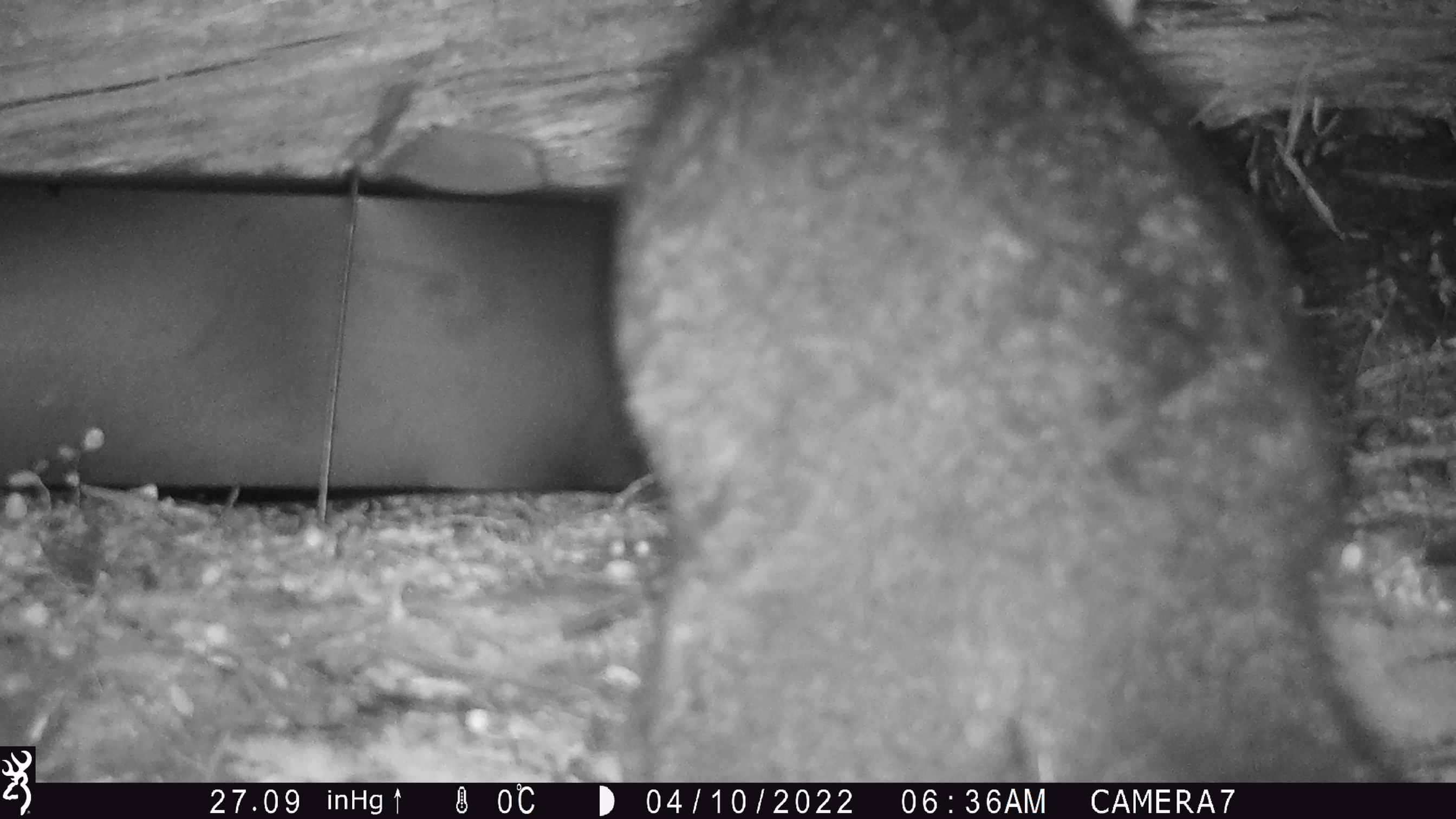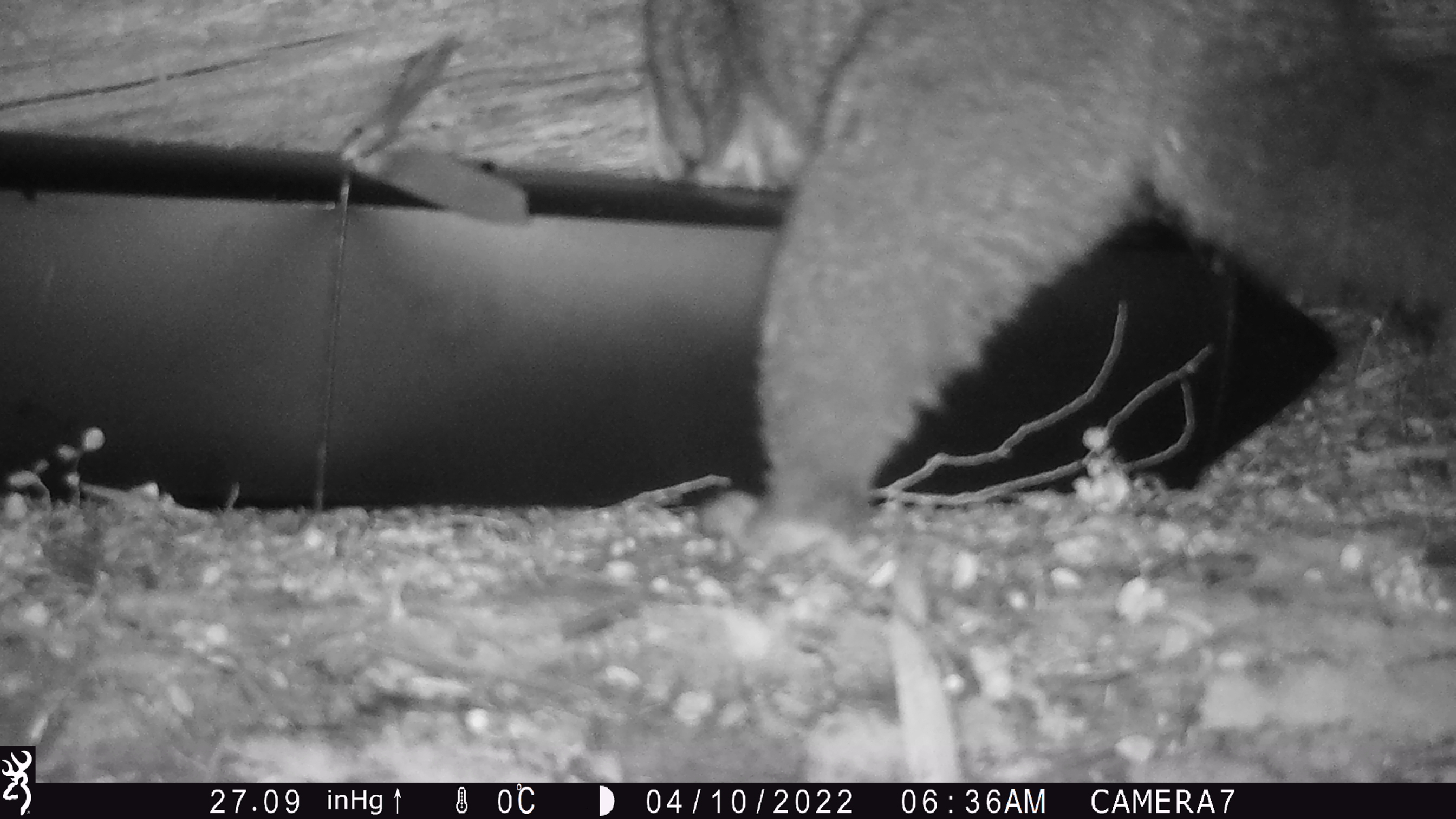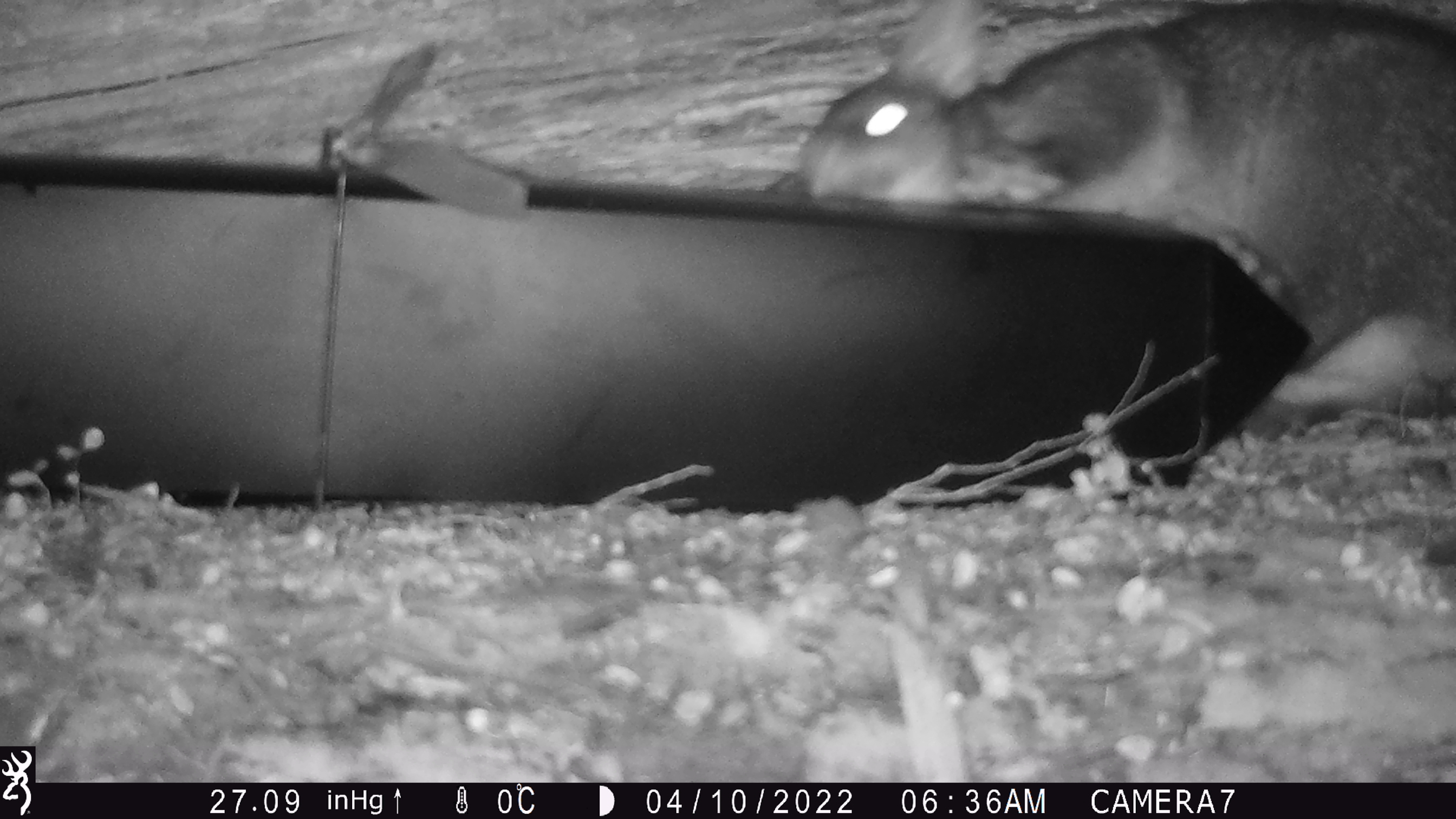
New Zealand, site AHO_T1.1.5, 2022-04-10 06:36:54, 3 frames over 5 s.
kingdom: Animalia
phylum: Chordata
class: Mammalia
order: Diprotodontia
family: Phalangeridae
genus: Trichosurus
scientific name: Trichosurus vulpecula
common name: common brushtail possum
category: possum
Possum (common brushtail possum) (Trichosurus vulpecula).